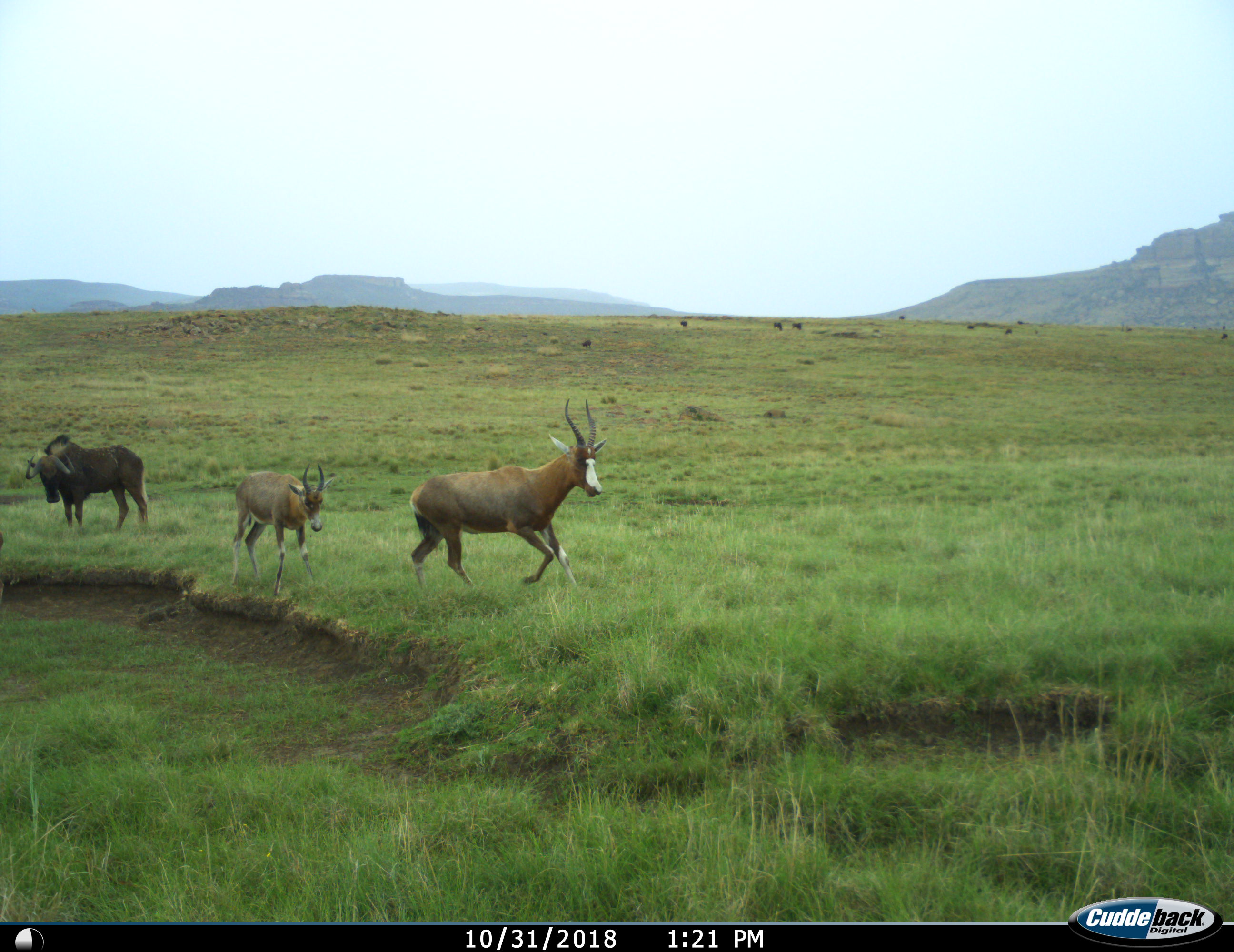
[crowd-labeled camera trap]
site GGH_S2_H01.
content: unidentified animal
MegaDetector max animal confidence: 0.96